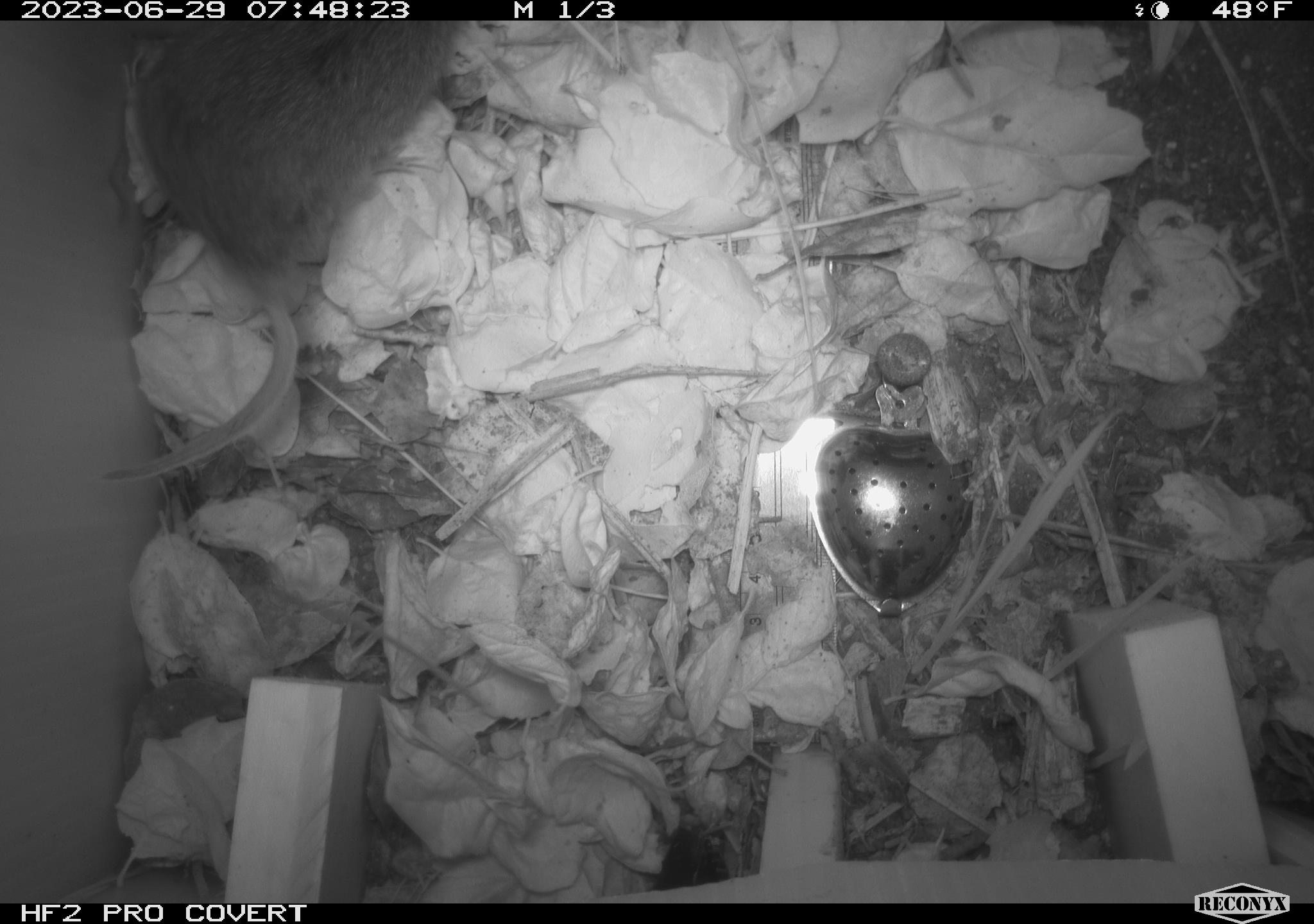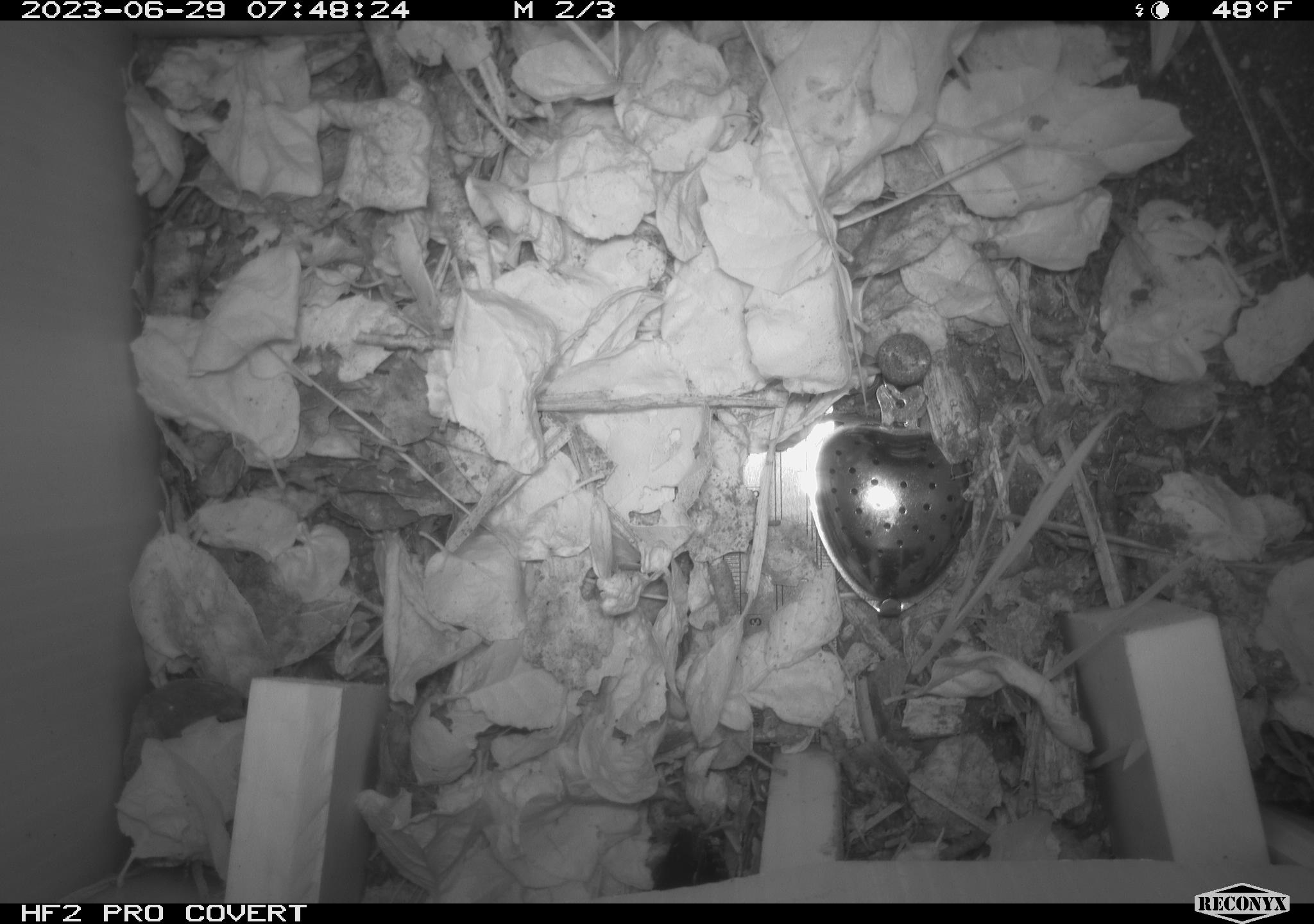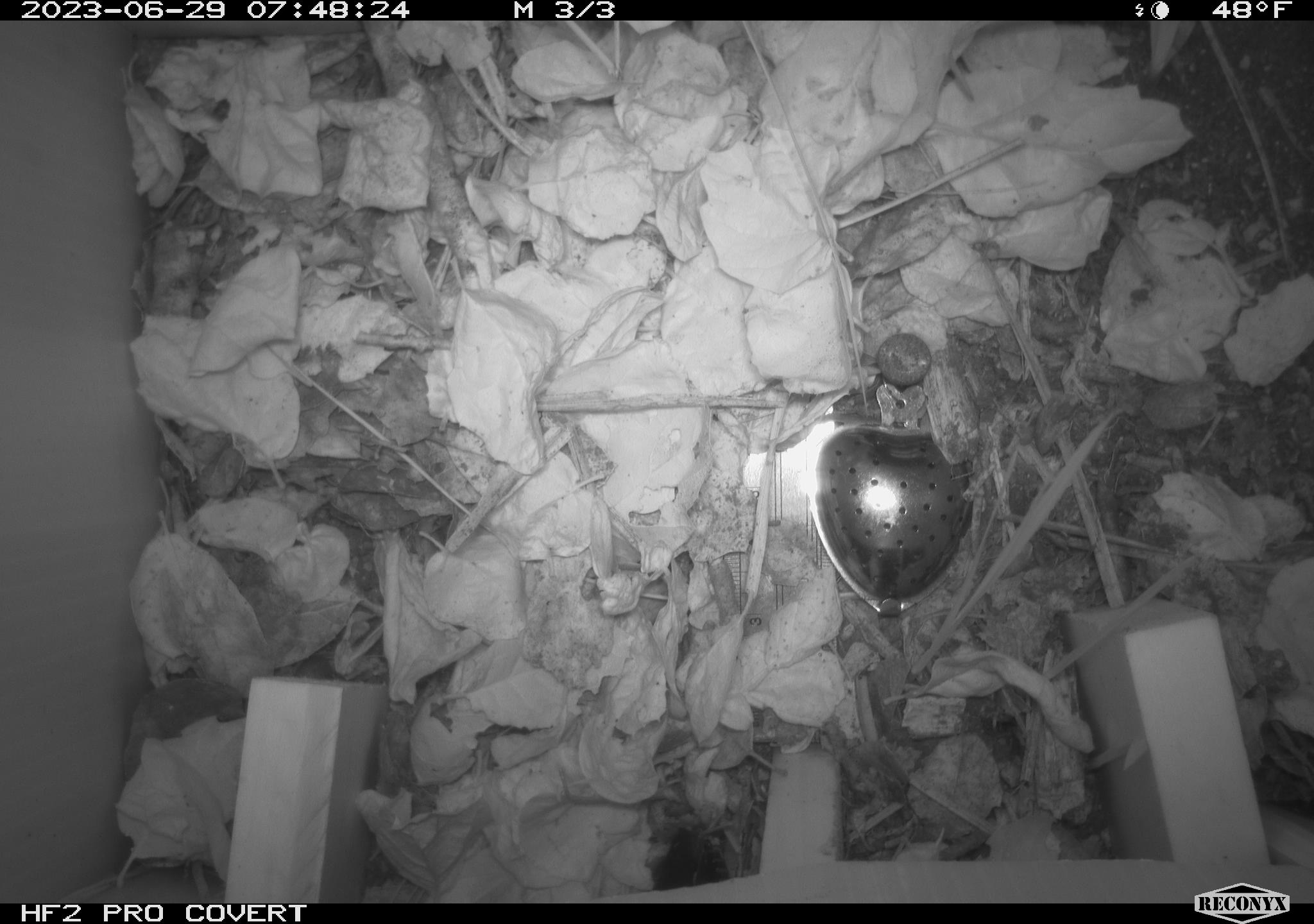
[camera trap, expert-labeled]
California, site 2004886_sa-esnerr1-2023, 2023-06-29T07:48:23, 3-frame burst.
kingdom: Animalia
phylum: Chordata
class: Mammalia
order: Rodentia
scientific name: Rodentia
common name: rodent